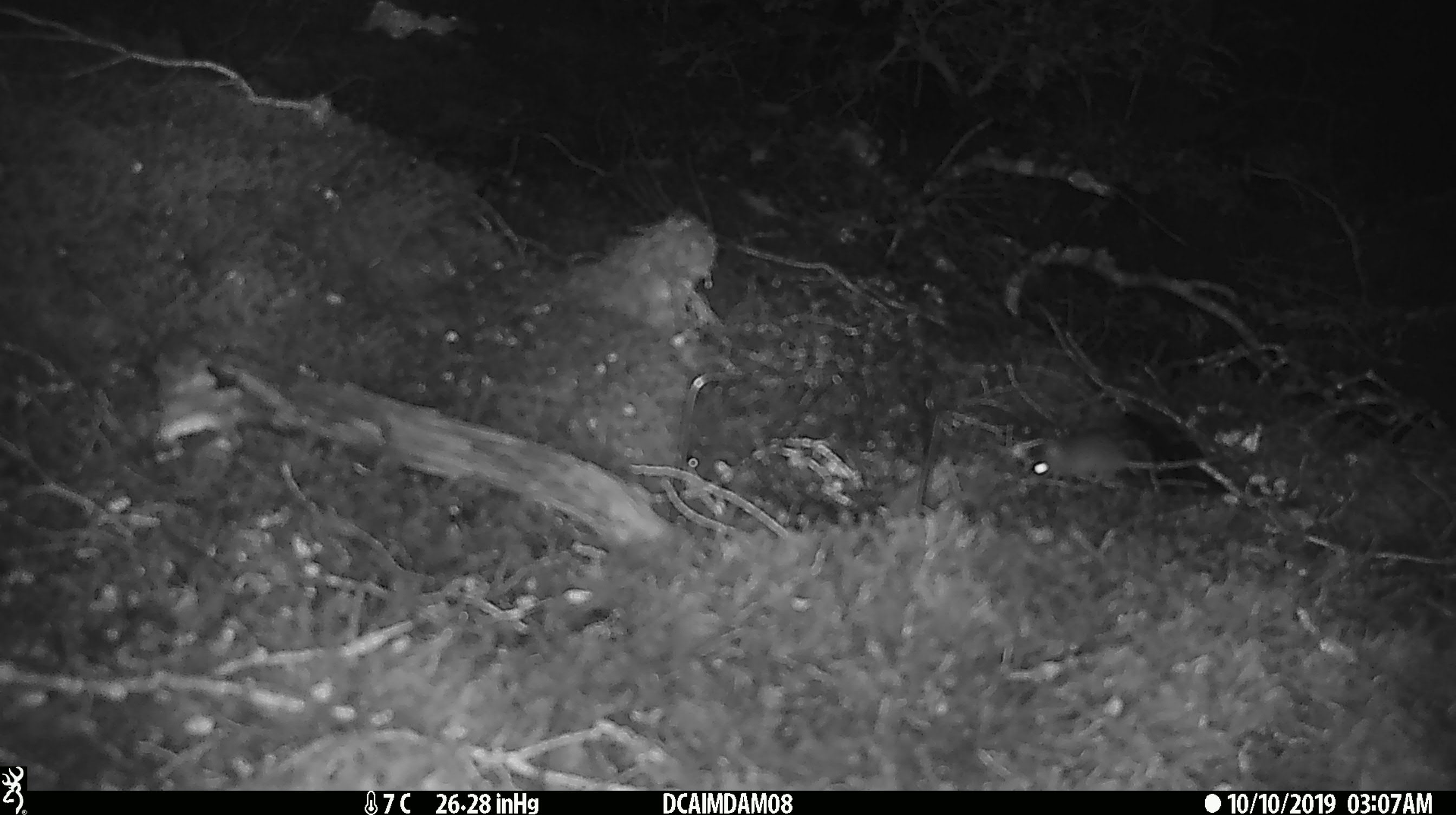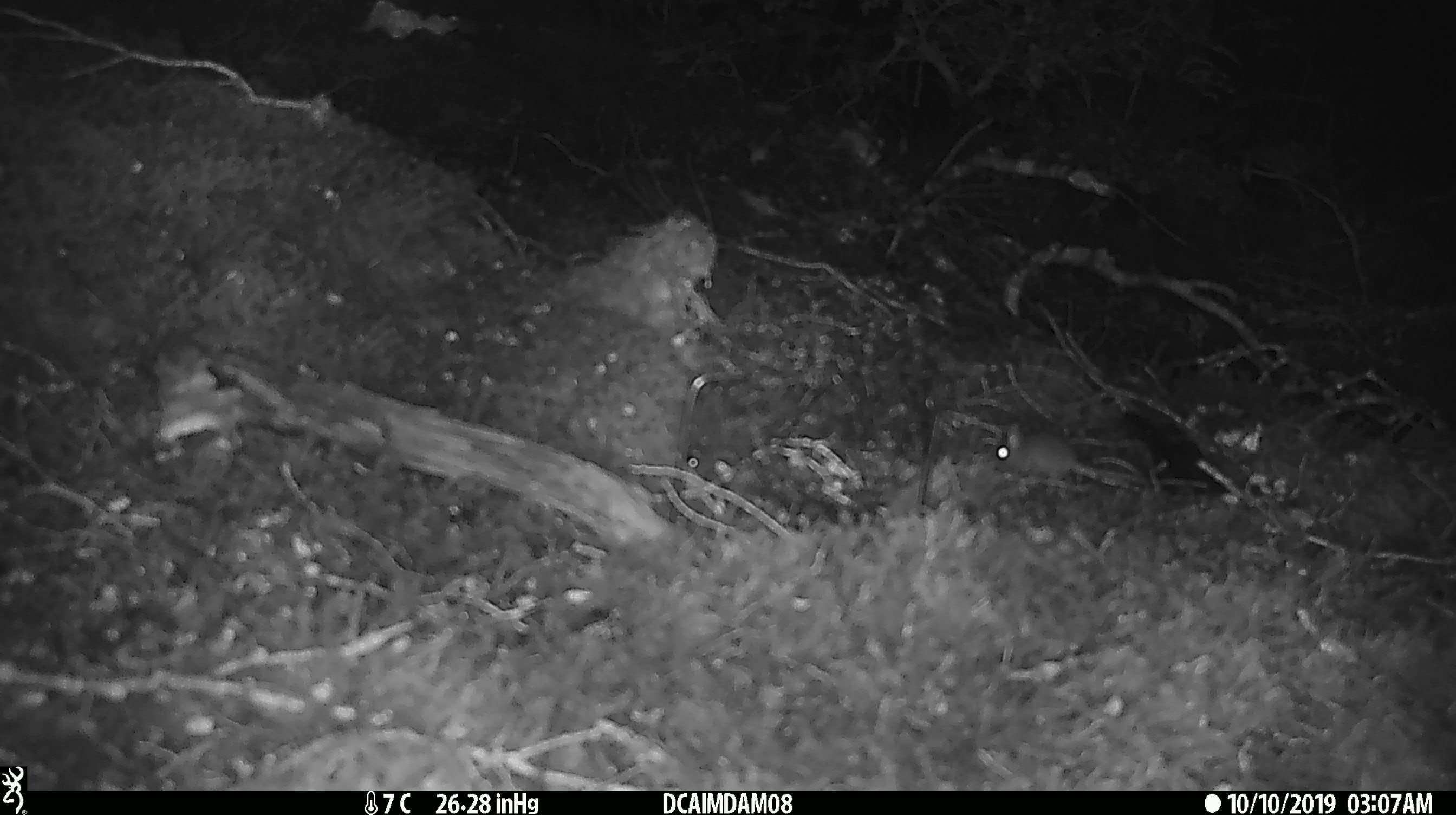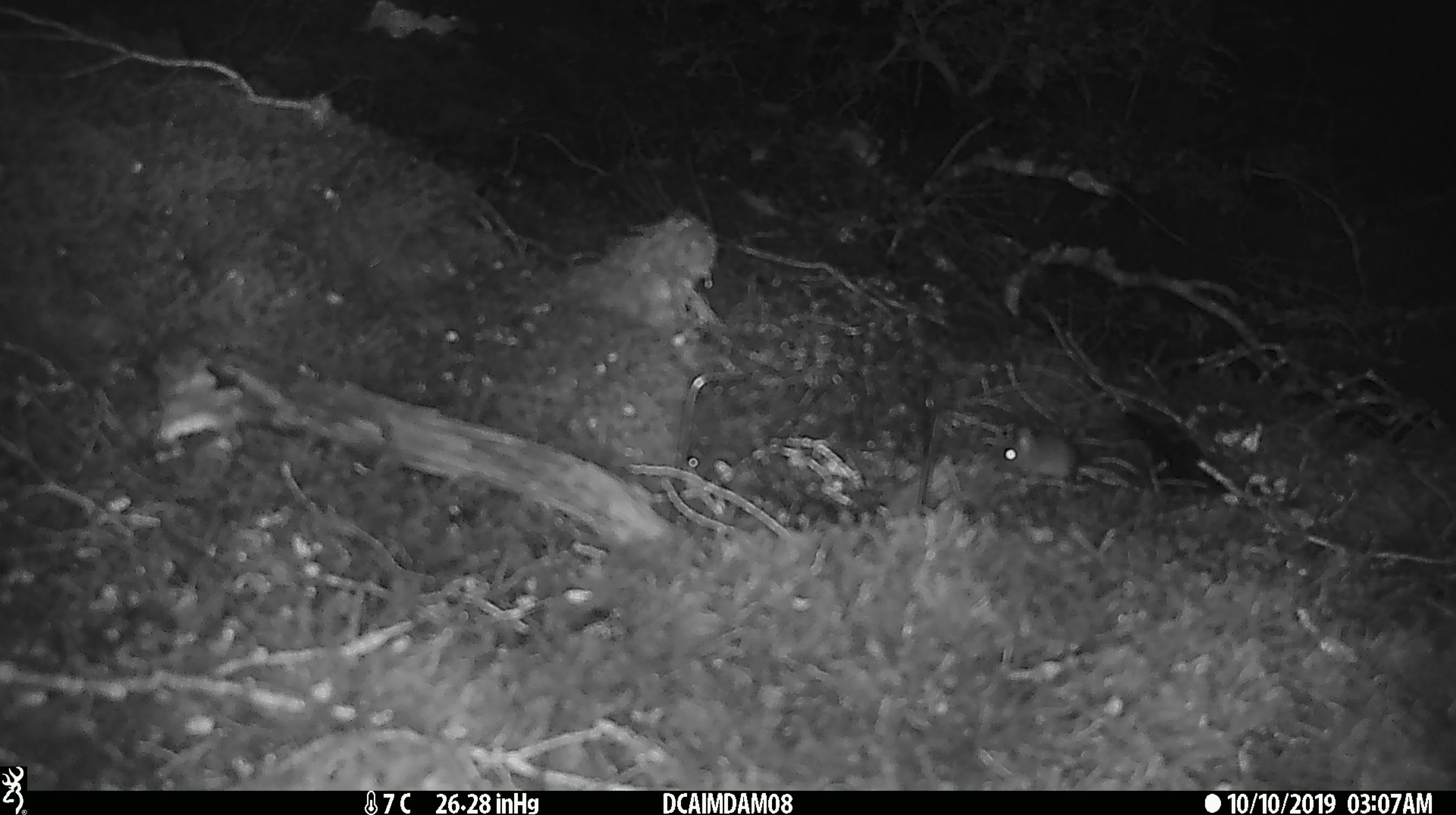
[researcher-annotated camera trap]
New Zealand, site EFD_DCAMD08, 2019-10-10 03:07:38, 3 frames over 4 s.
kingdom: Animalia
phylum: Chordata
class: Mammalia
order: Rodentia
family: Muridae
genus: Mus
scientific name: Mus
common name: mouse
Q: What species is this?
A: Mouse (Mus).